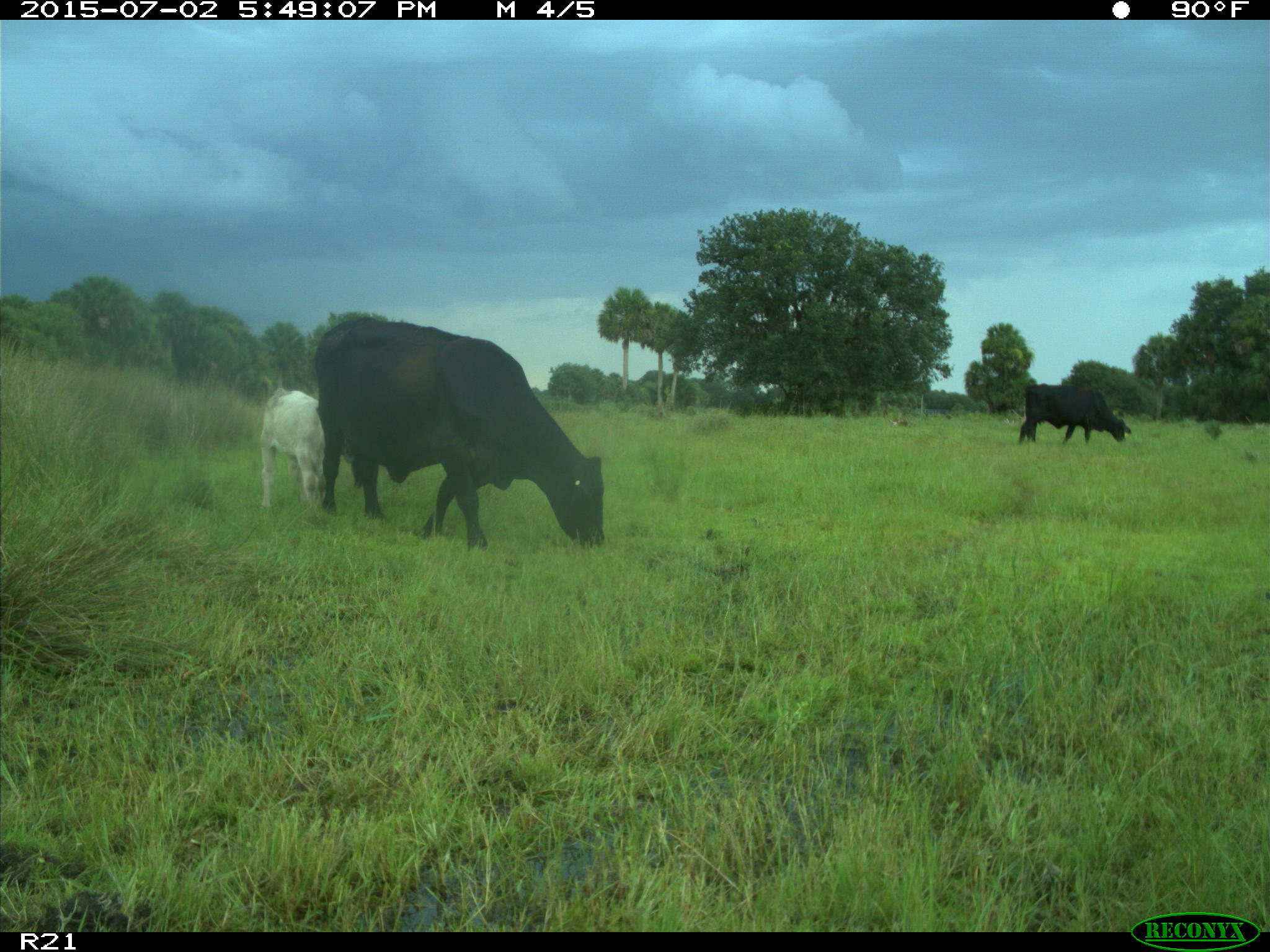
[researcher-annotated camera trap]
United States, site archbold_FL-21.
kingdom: Animalia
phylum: Chordata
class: Mammalia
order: Artiodactyla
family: Bovidae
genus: Bos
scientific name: Bos taurus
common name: domestic cow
Bos taurus (domestic cow).